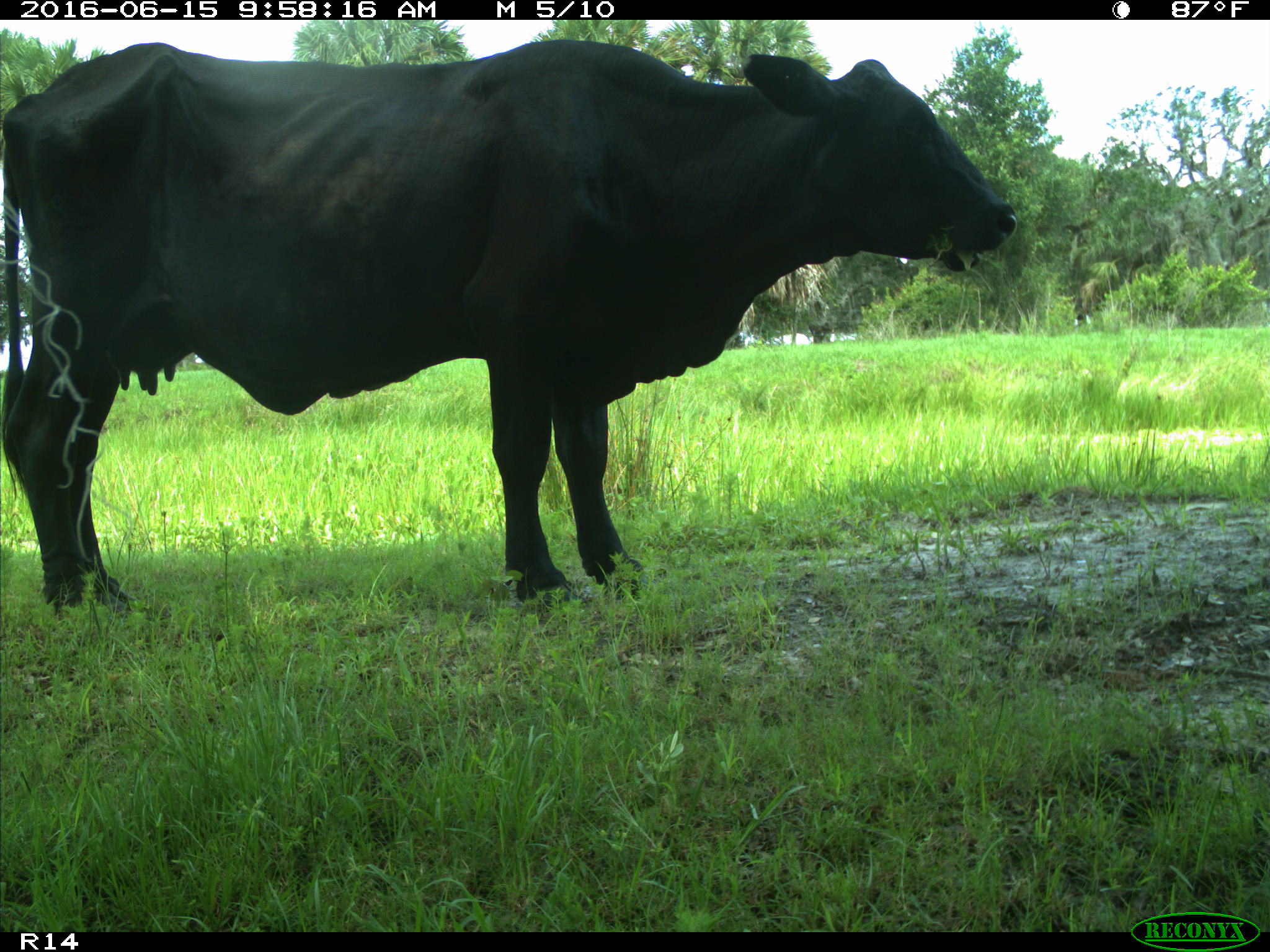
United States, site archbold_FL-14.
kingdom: Animalia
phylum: Chordata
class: Mammalia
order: Artiodactyla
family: Bovidae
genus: Bos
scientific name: Bos taurus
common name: domestic cow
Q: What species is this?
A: Bos taurus (domestic cow).